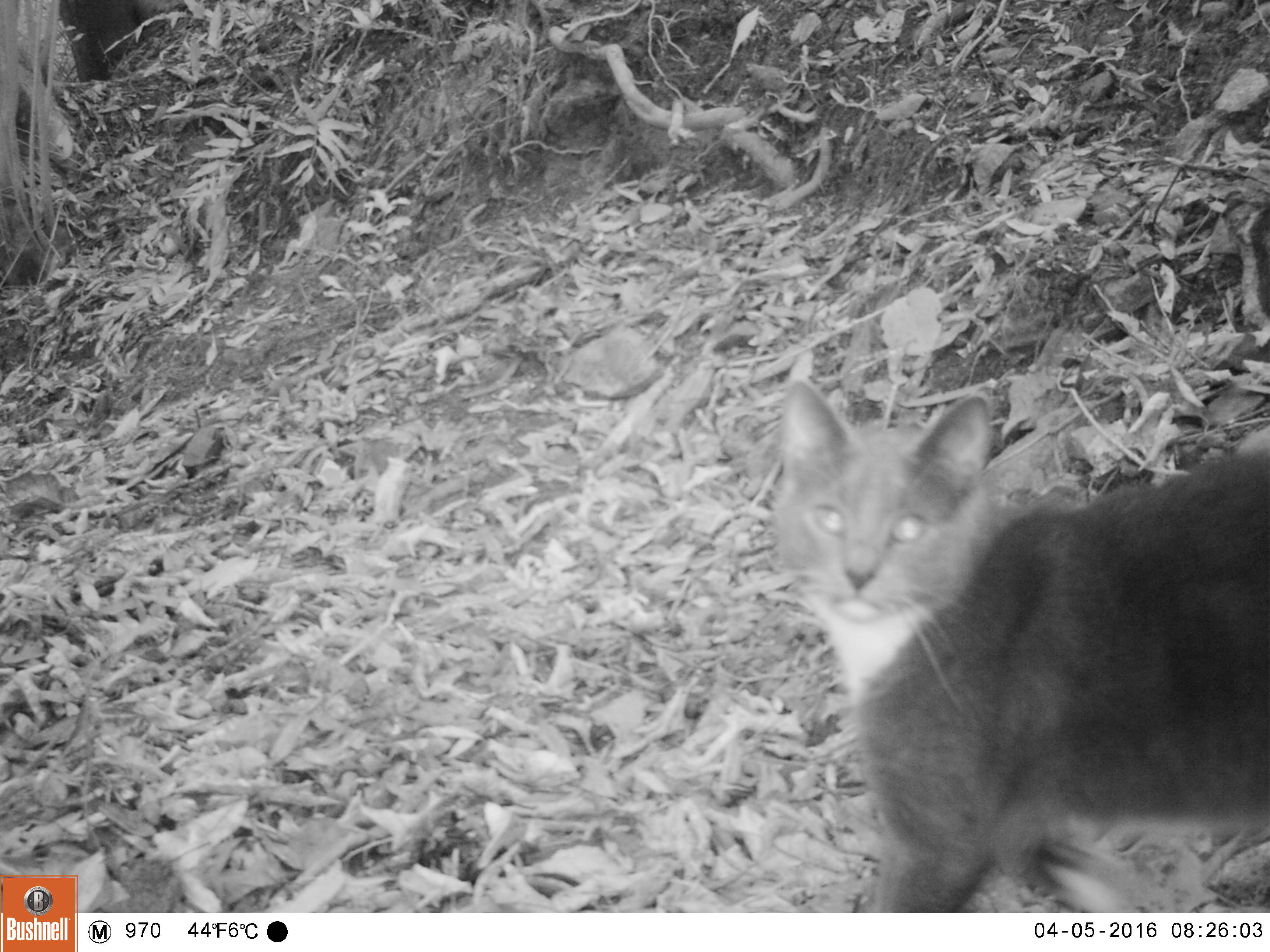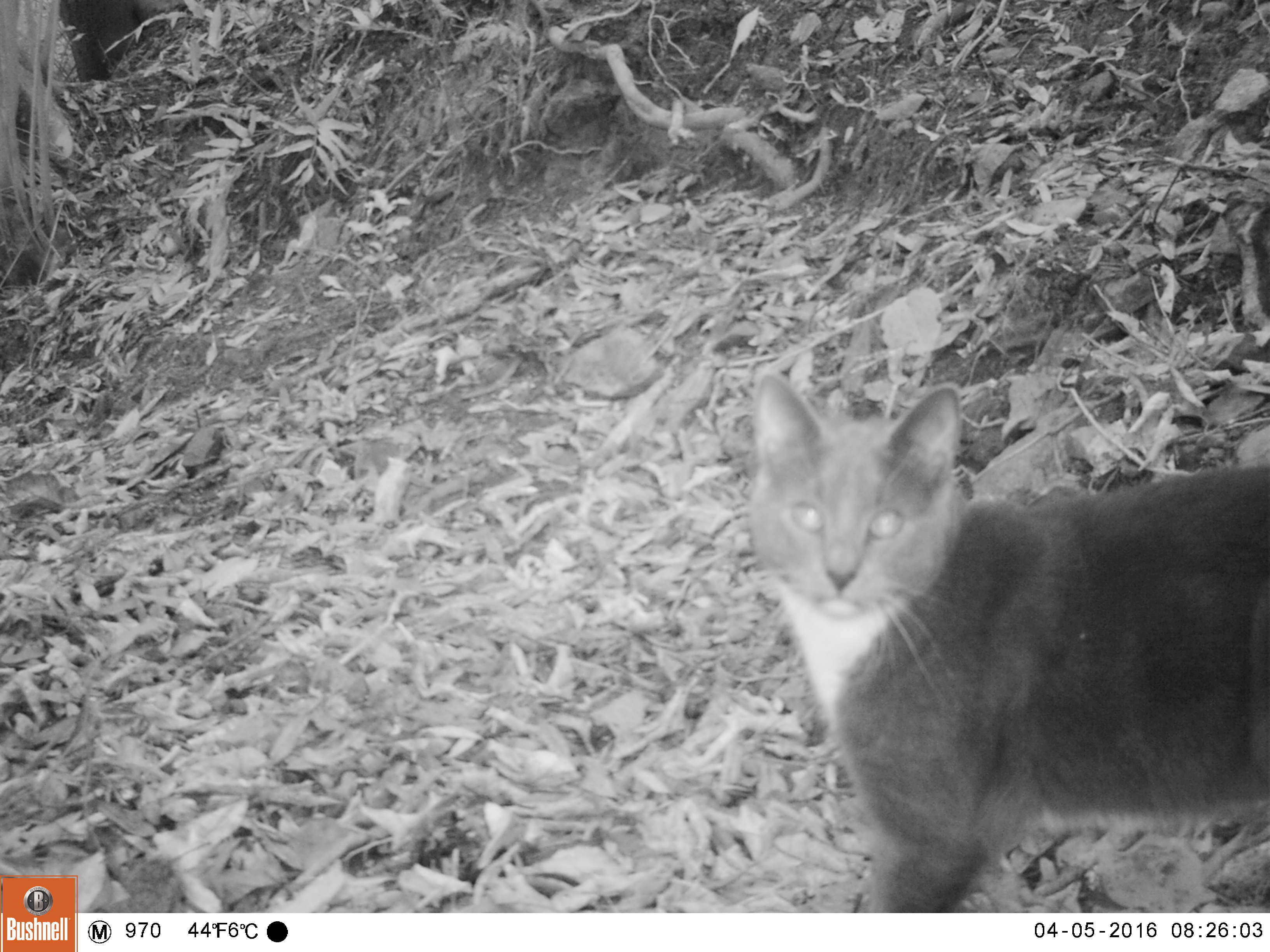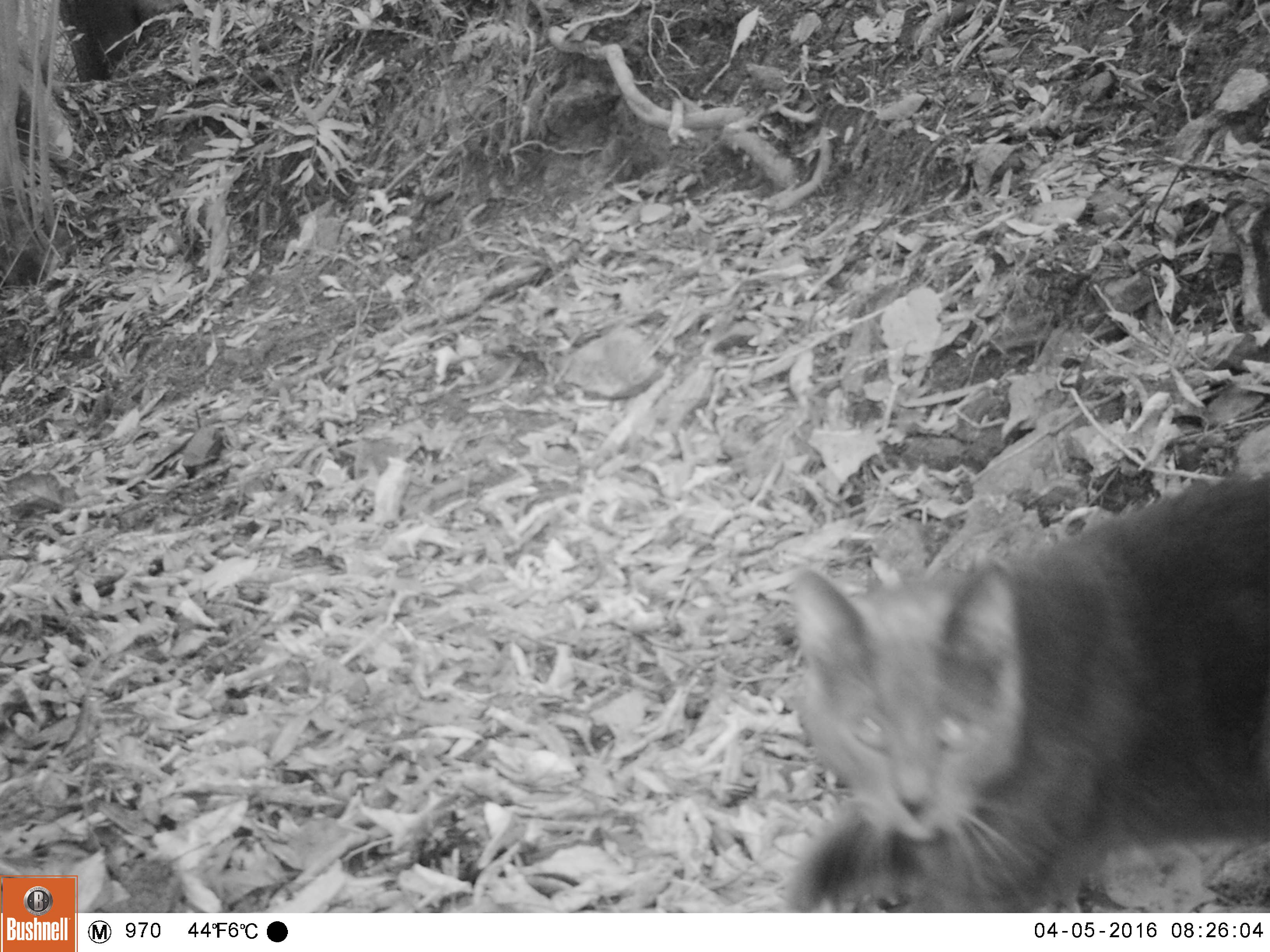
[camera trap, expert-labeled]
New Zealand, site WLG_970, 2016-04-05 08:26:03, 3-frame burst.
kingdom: Animalia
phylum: Chordata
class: Mammalia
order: Carnivora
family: Felidae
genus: Felis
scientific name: Felis catus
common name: domestic cat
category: cat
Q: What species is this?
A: Cat (domestic cat) (Felis catus).